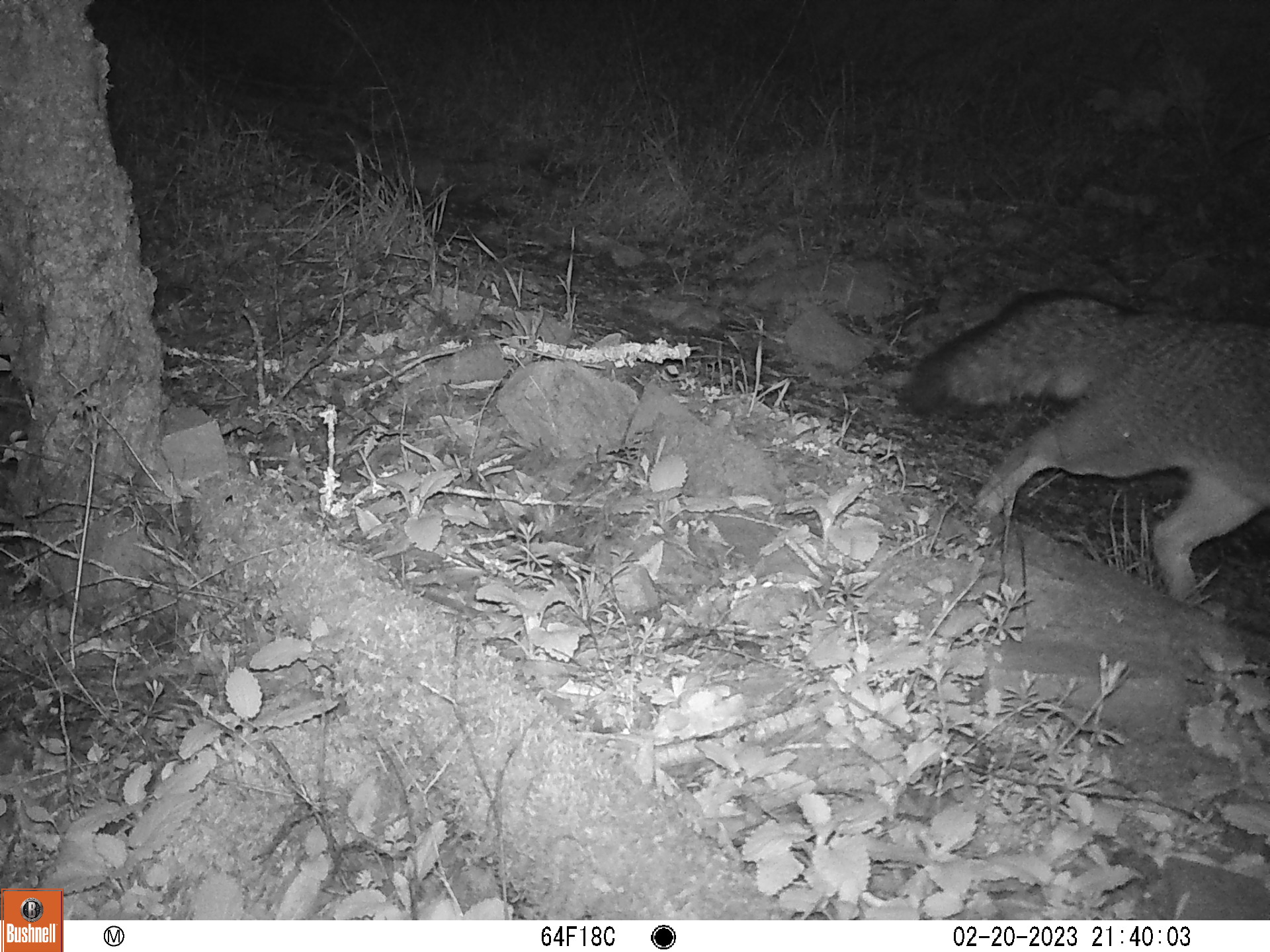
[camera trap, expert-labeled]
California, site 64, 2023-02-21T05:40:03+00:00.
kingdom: Animalia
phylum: Chordata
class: Mammalia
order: Carnivora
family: Canidae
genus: Urocyon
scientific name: Urocyon cinereoargenteus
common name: gray fox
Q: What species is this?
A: Gray fox (Urocyon cinereoargenteus).